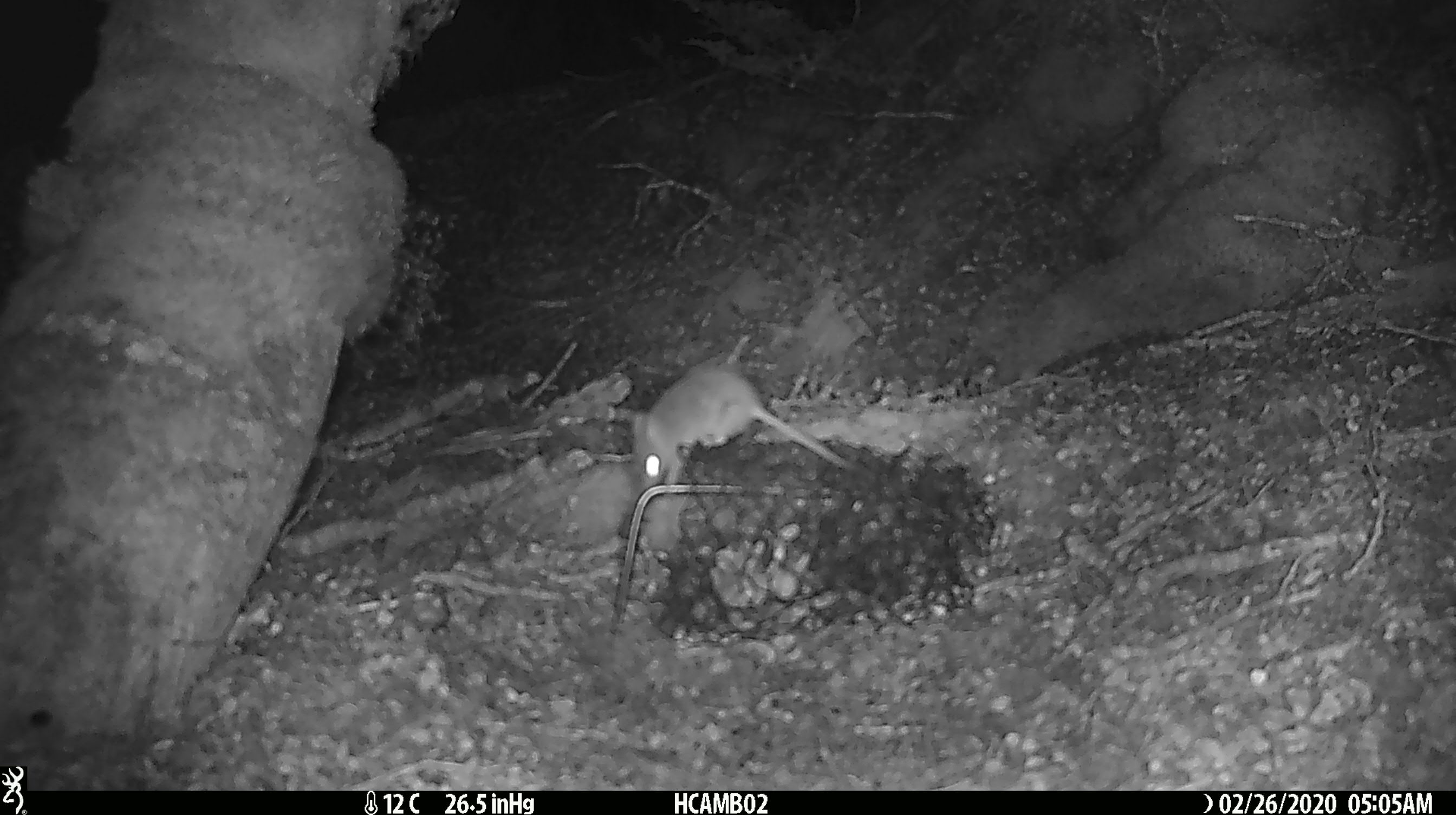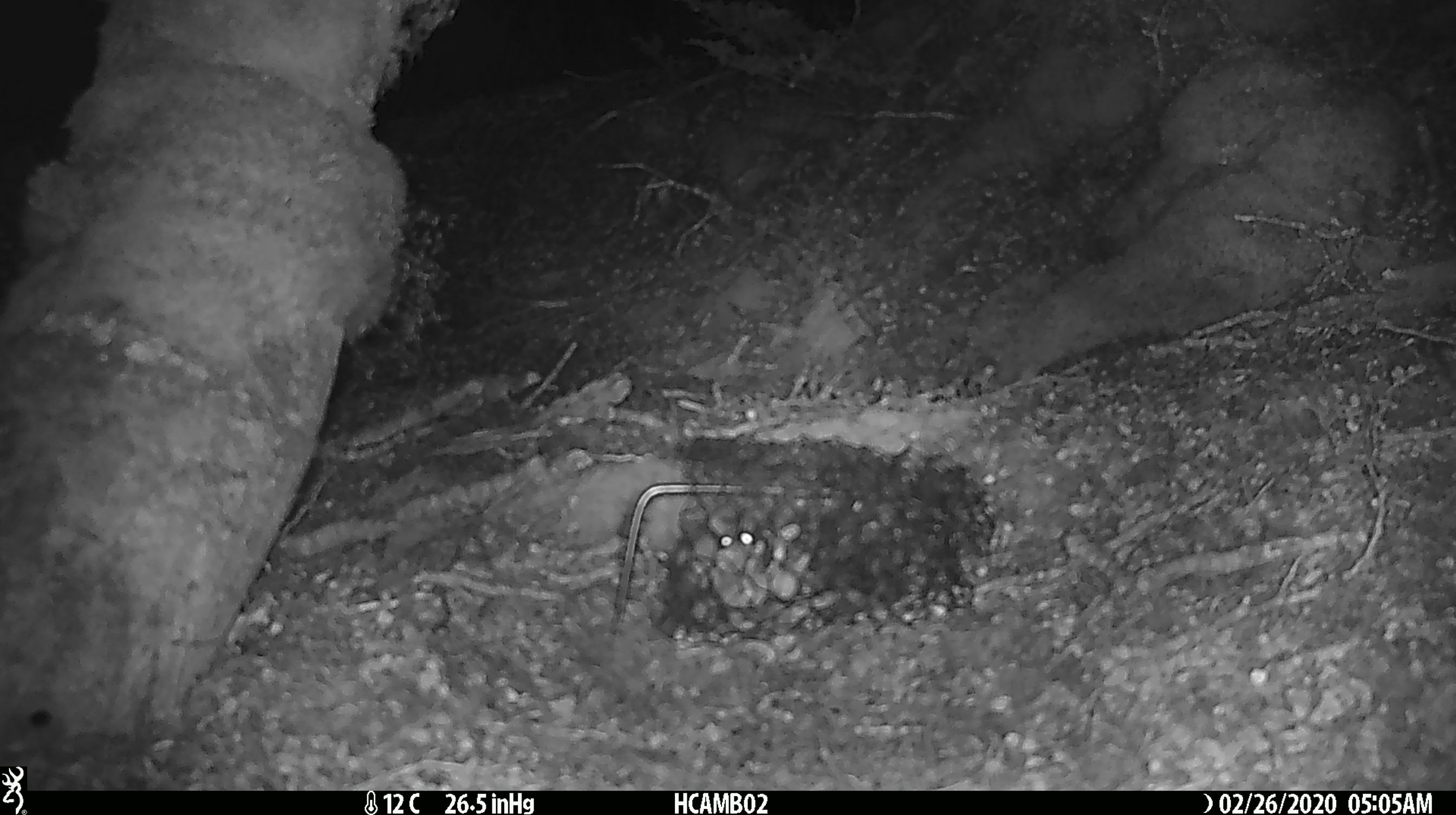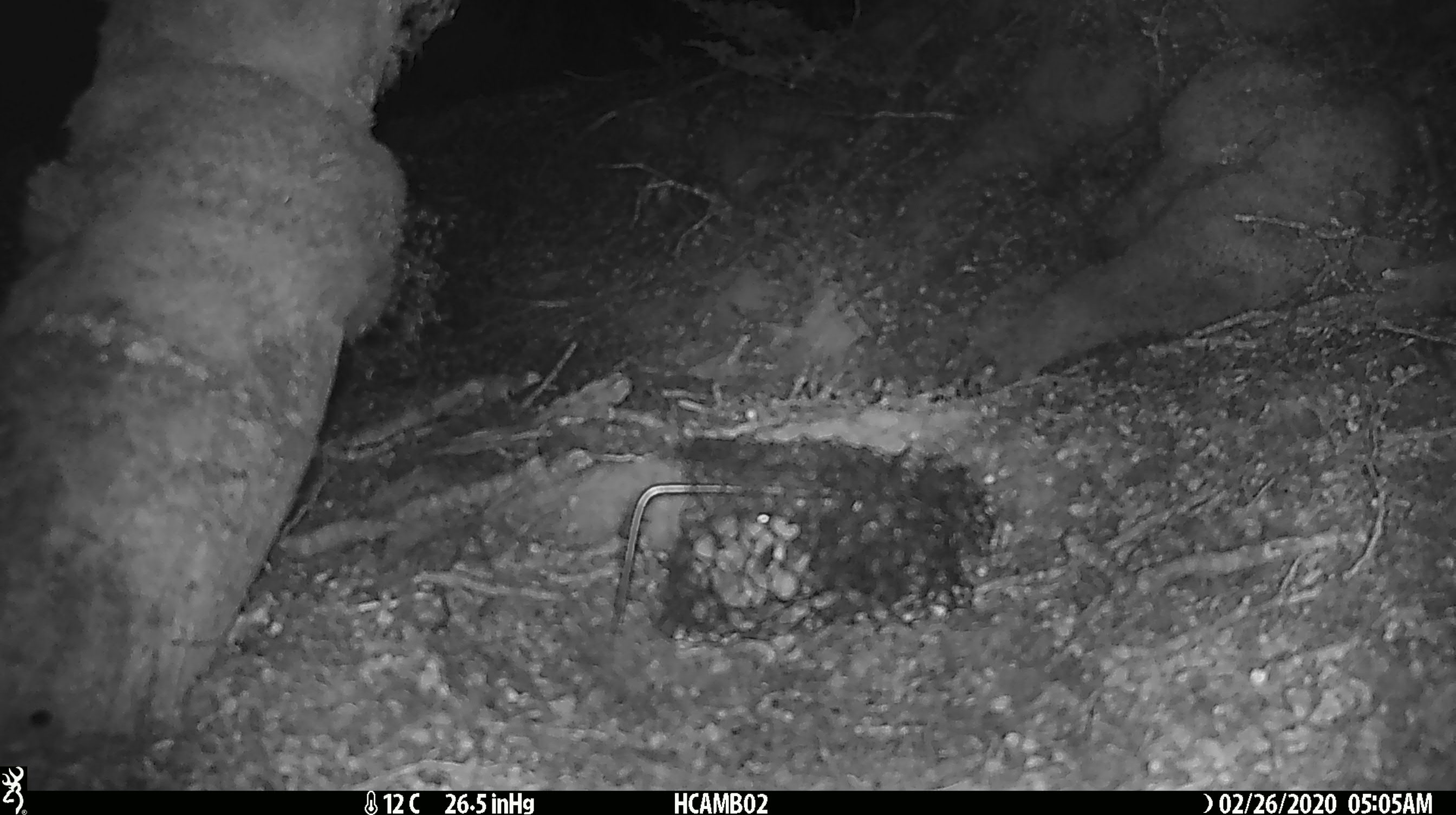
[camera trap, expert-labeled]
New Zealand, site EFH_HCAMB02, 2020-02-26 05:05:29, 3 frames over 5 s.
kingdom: Animalia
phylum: Chordata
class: Mammalia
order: Rodentia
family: Muridae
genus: Mus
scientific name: Mus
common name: mouse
Mouse (Mus).